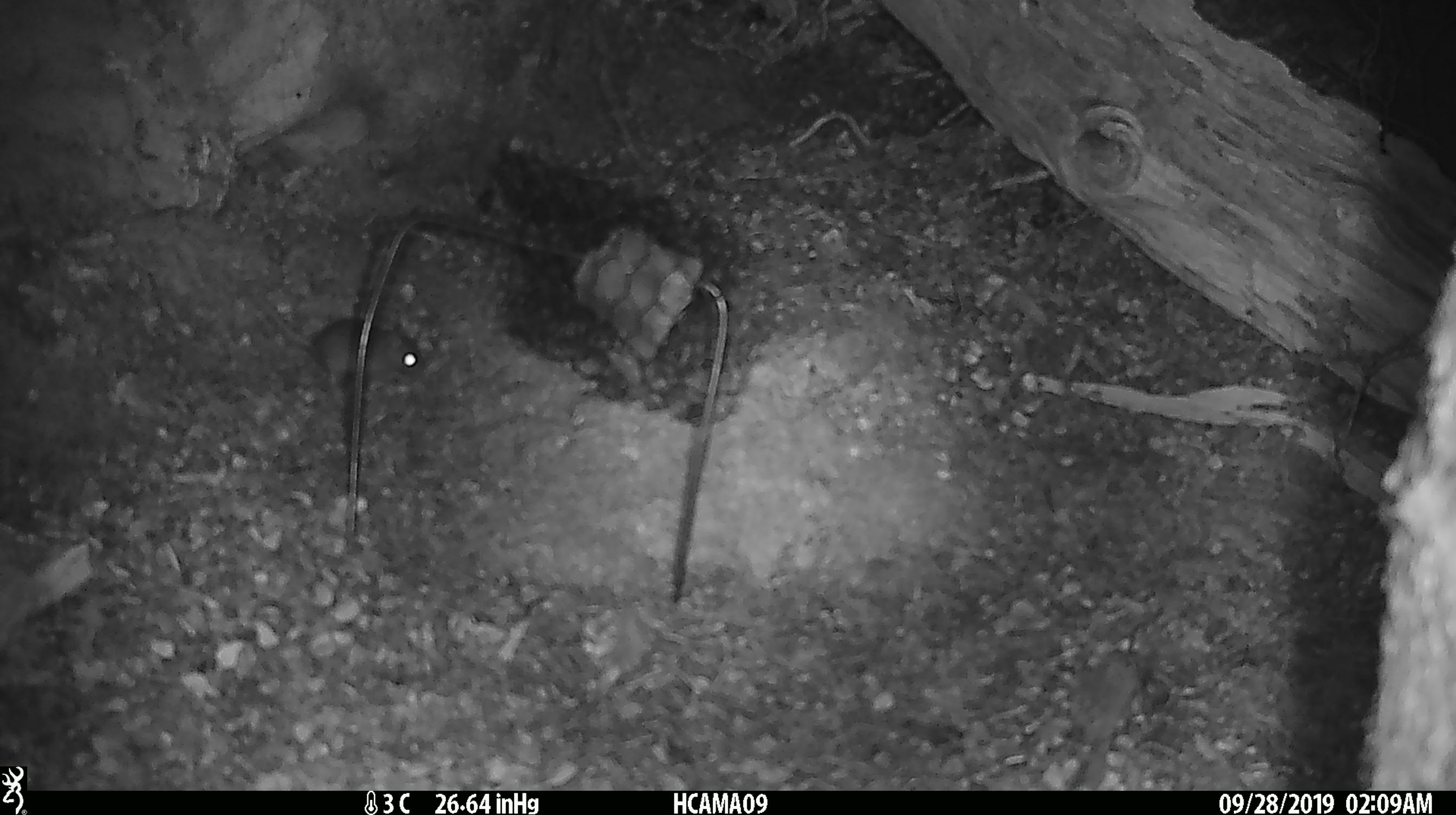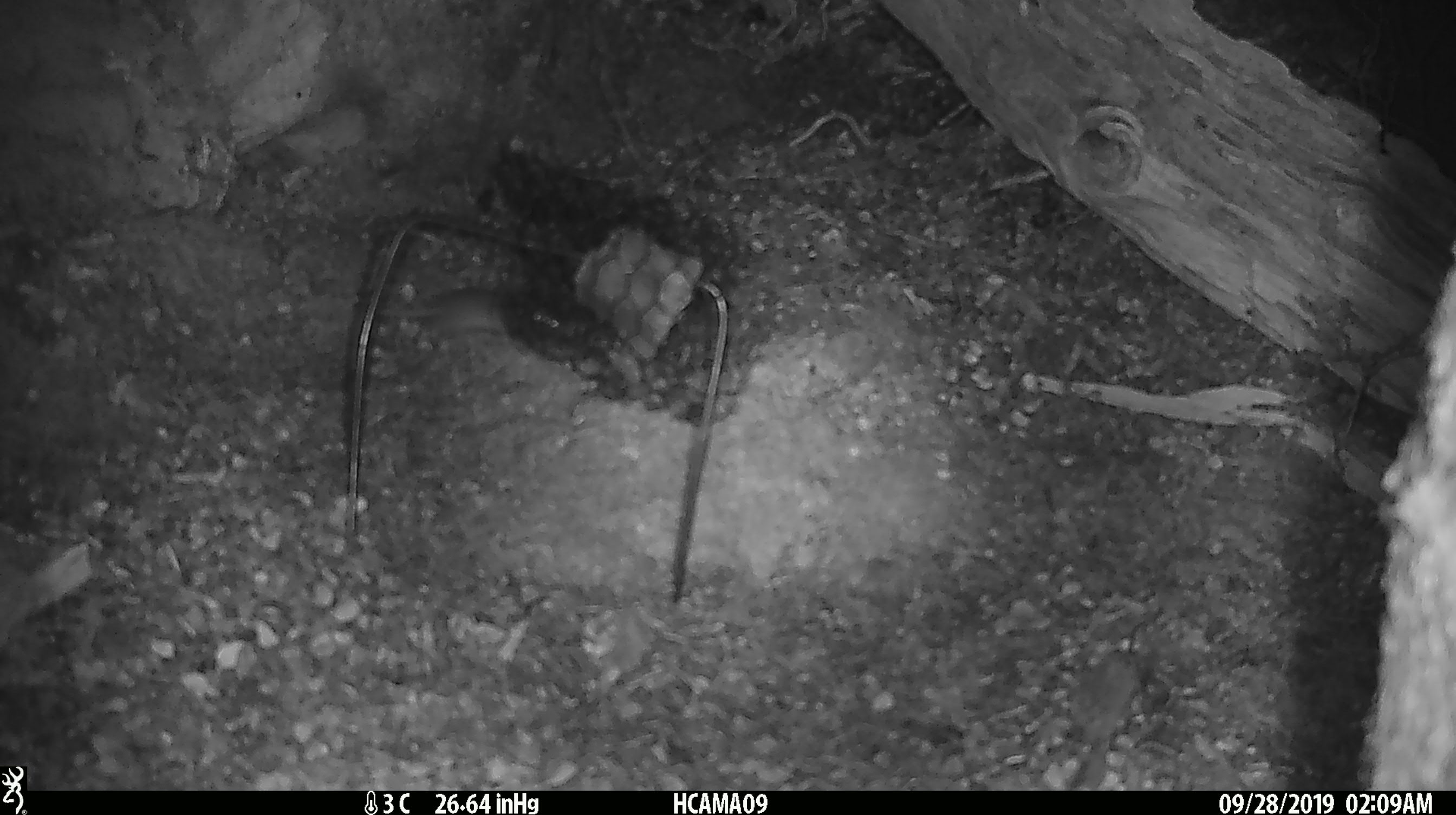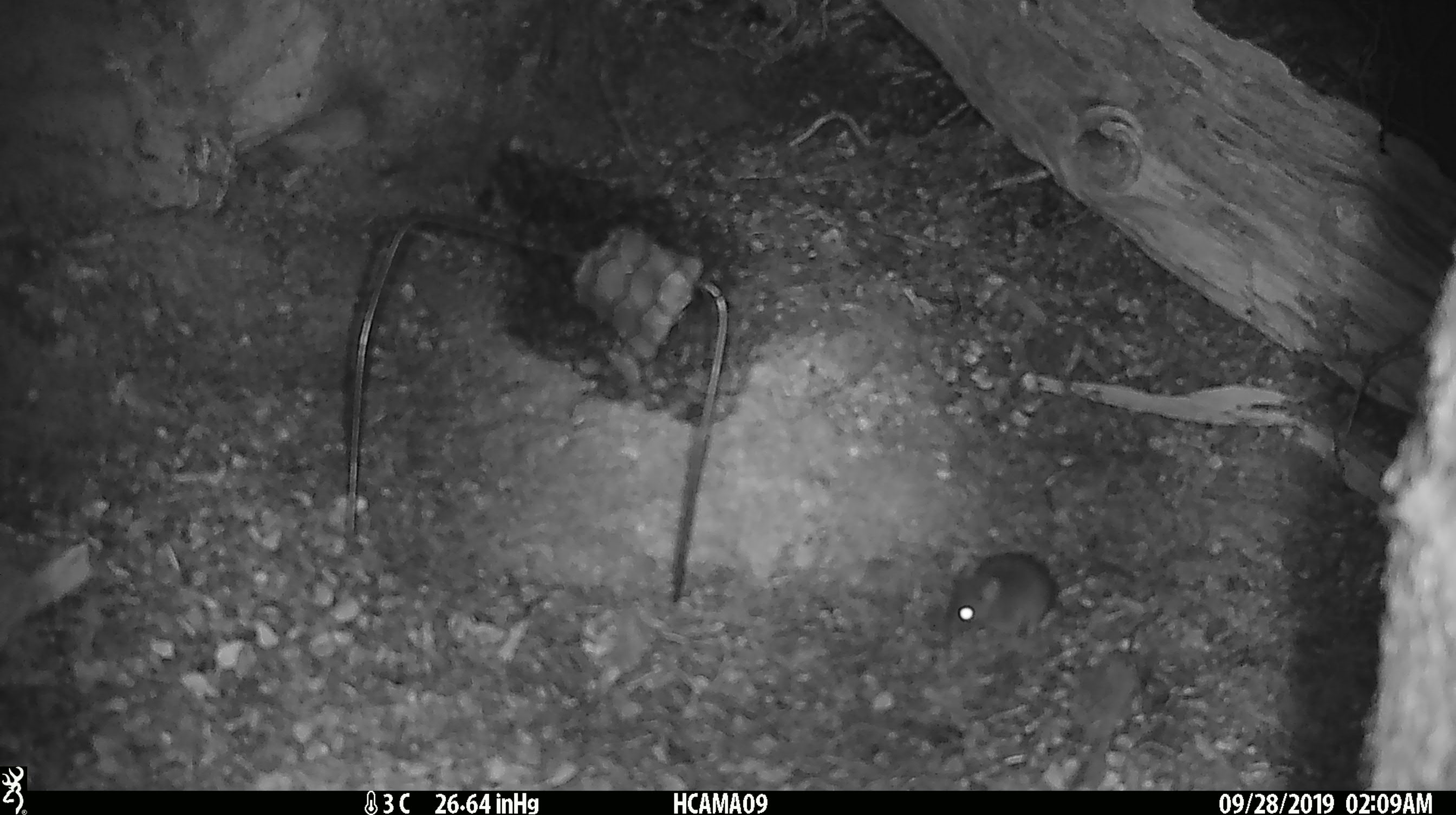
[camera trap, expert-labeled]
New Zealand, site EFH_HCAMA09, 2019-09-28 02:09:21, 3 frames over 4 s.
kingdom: Animalia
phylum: Chordata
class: Mammalia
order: Rodentia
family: Muridae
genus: Mus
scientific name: Mus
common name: mouse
Mouse (Mus).